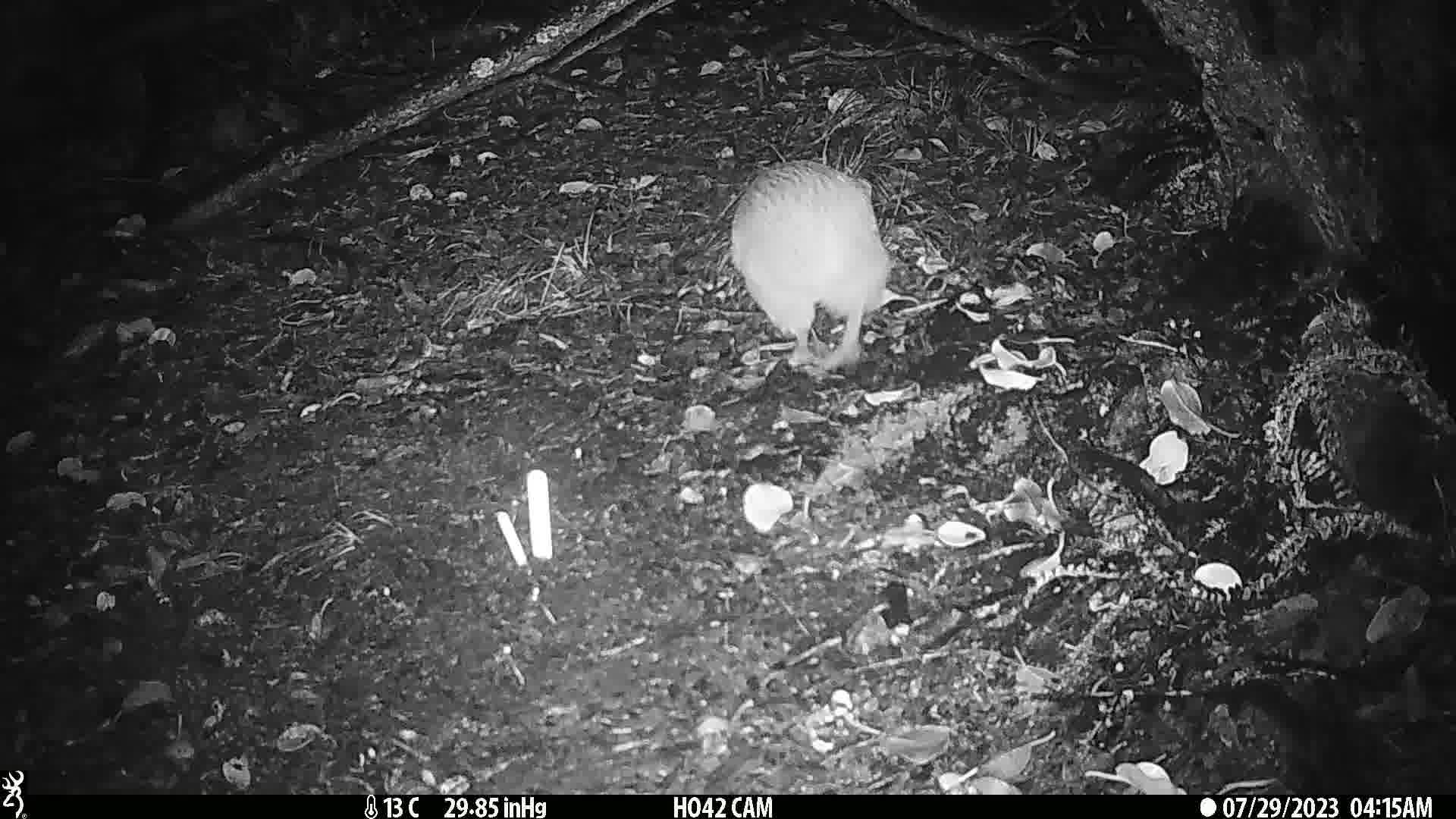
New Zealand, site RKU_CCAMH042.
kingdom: Animalia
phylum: Chordata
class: Aves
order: Apterygiformes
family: Apterygidae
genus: Apteryx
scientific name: Apteryx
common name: kiwi